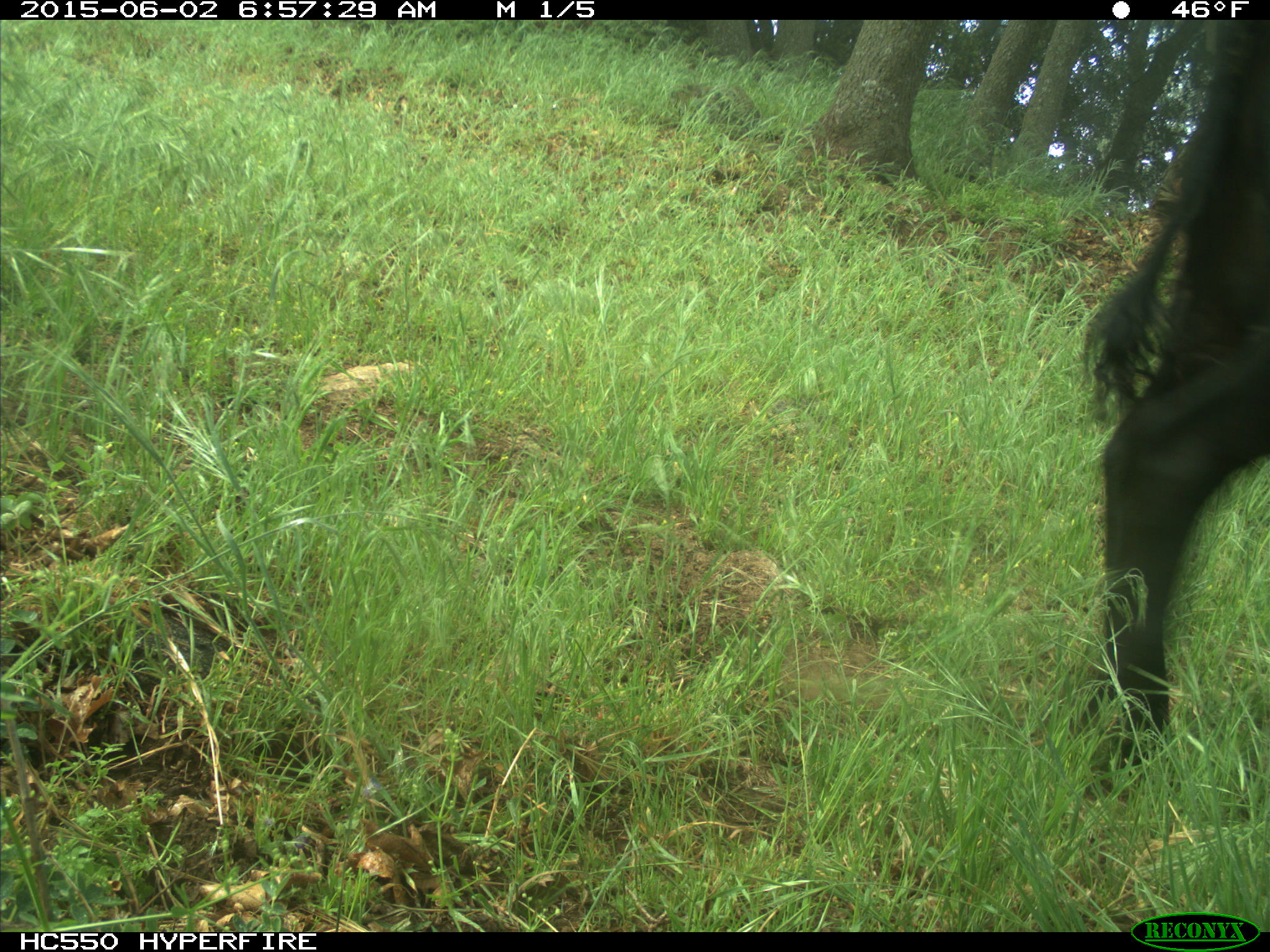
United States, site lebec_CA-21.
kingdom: Animalia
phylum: Chordata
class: Mammalia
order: Artiodactyla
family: Bovidae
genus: Bos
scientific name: Bos taurus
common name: domestic cow